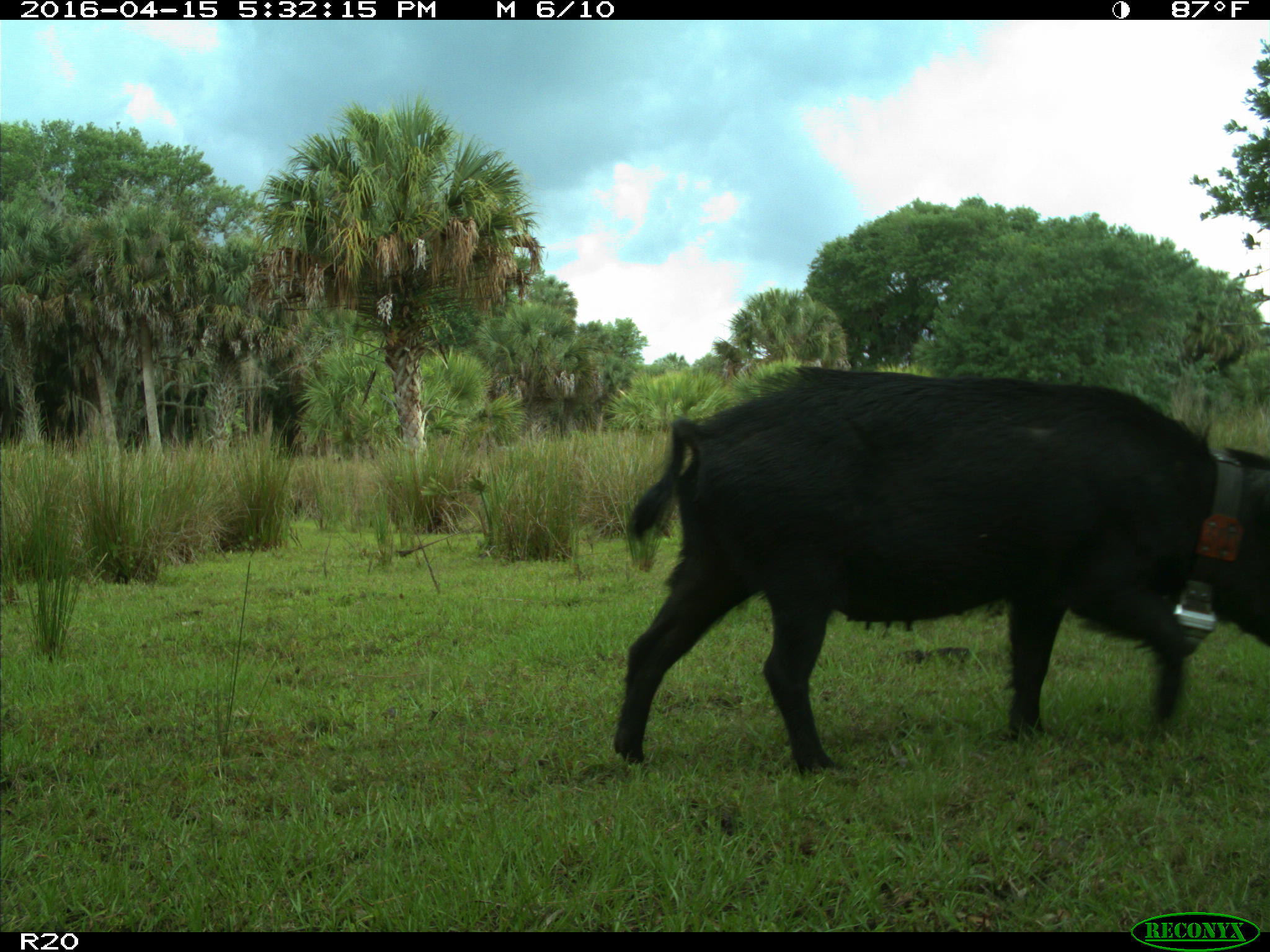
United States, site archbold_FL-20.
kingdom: Animalia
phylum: Chordata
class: Mammalia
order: Artiodactyla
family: Suidae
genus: Sus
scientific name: Sus scrofa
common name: wild boar